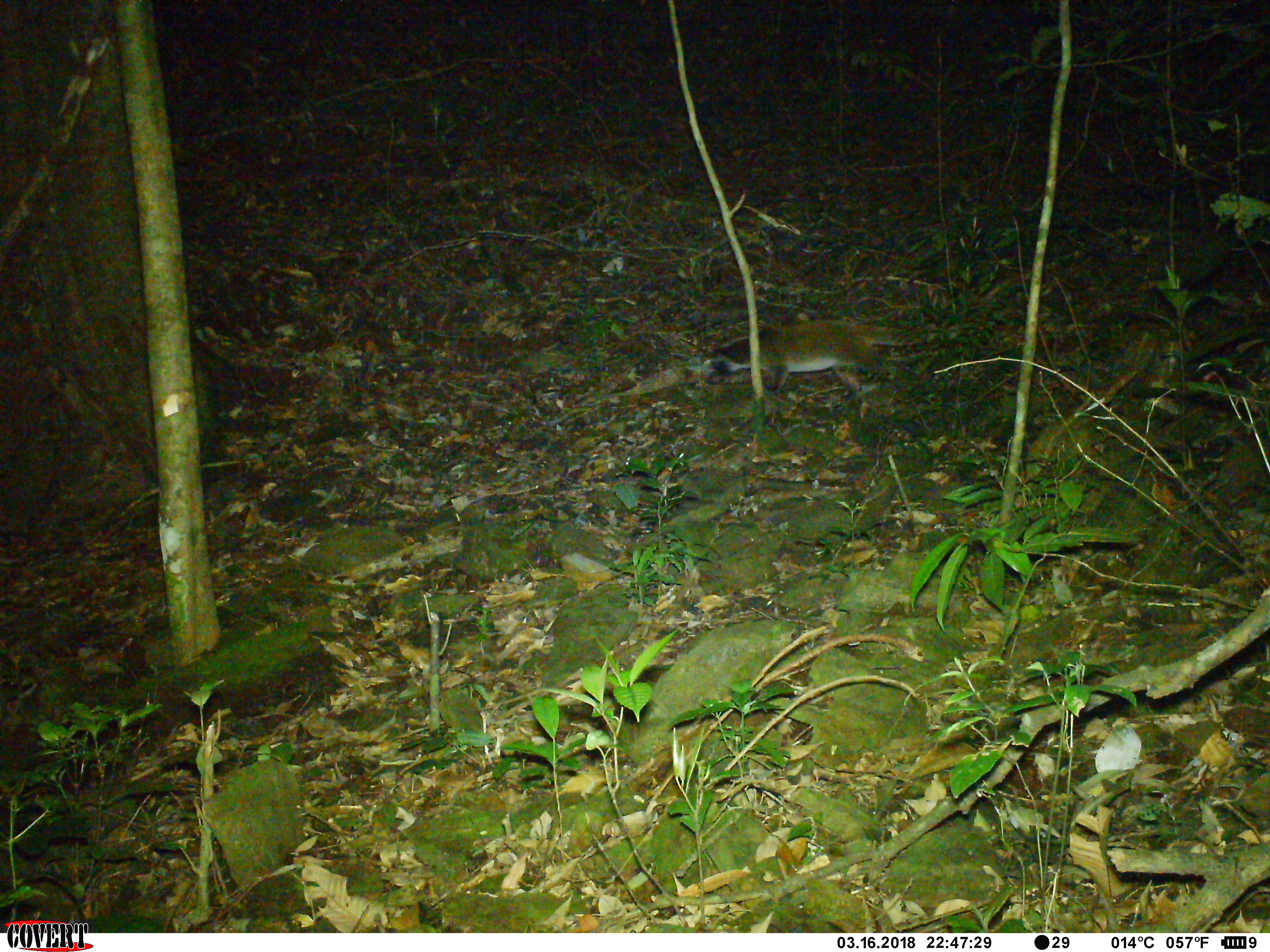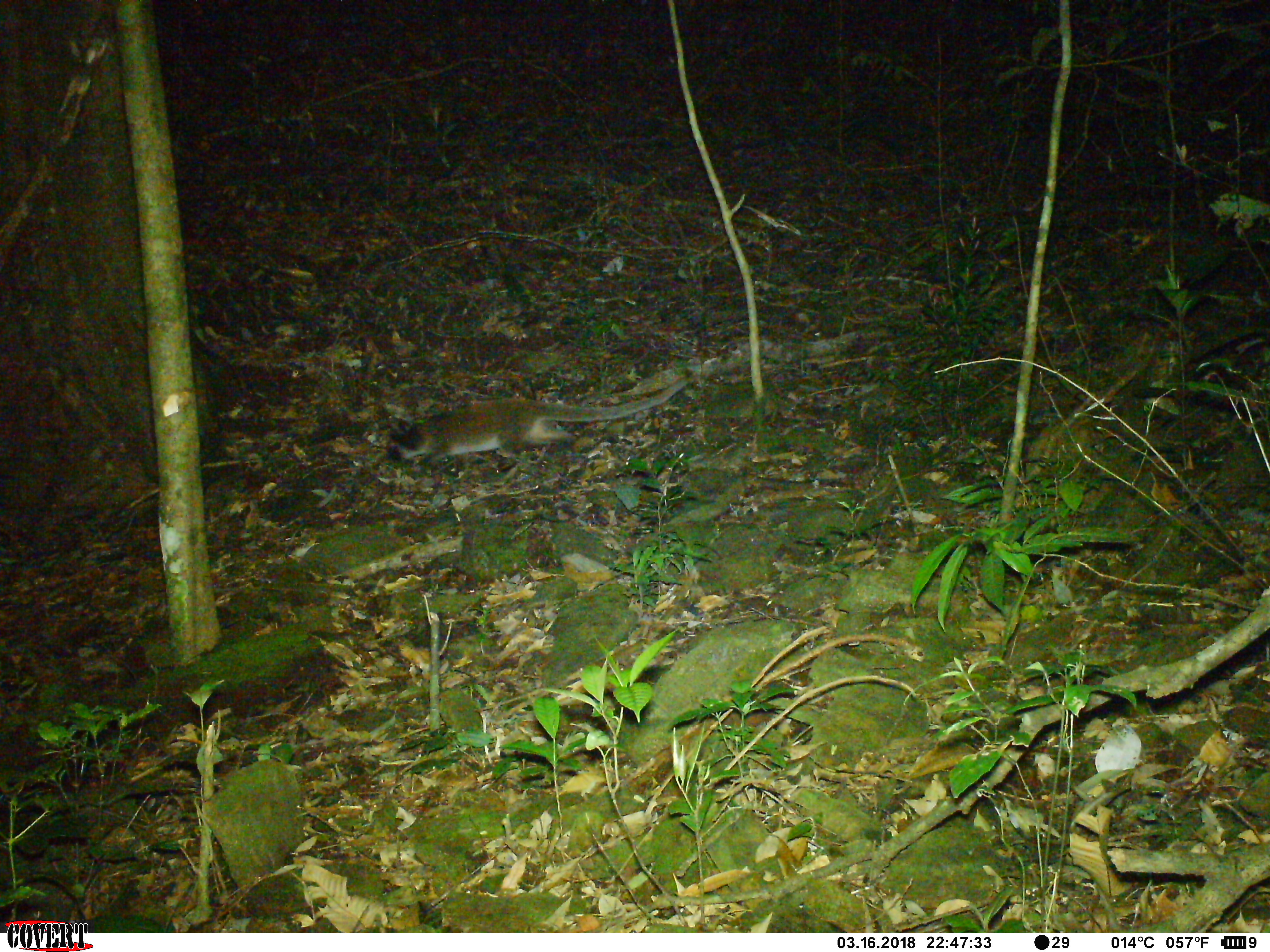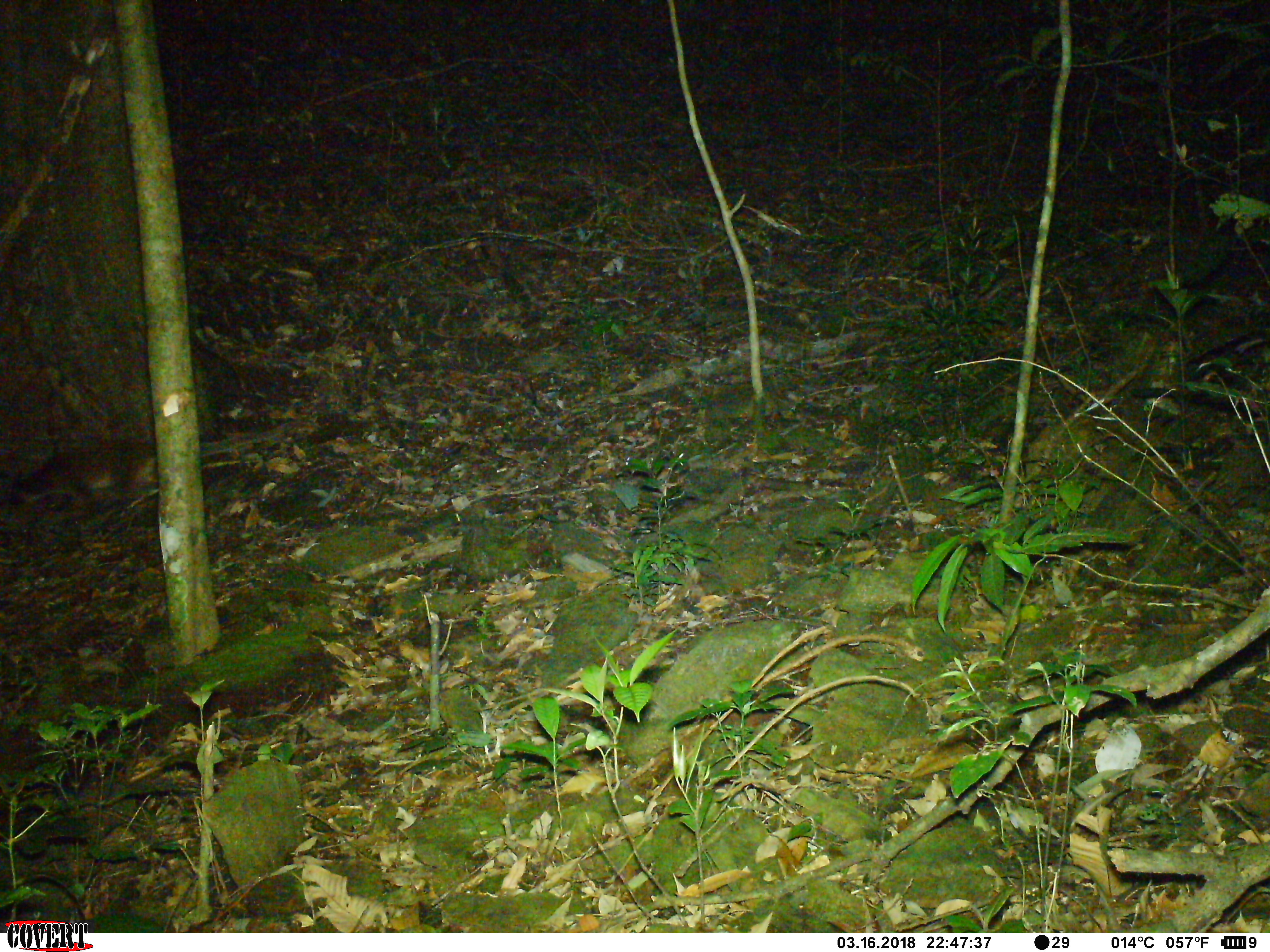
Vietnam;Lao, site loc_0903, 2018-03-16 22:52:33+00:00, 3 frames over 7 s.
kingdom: Animalia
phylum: Chordata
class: Mammalia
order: Carnivora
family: Viverridae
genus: Paguma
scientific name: Paguma larvata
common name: masked palm civet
Masked palm civet (Paguma larvata). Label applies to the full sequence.